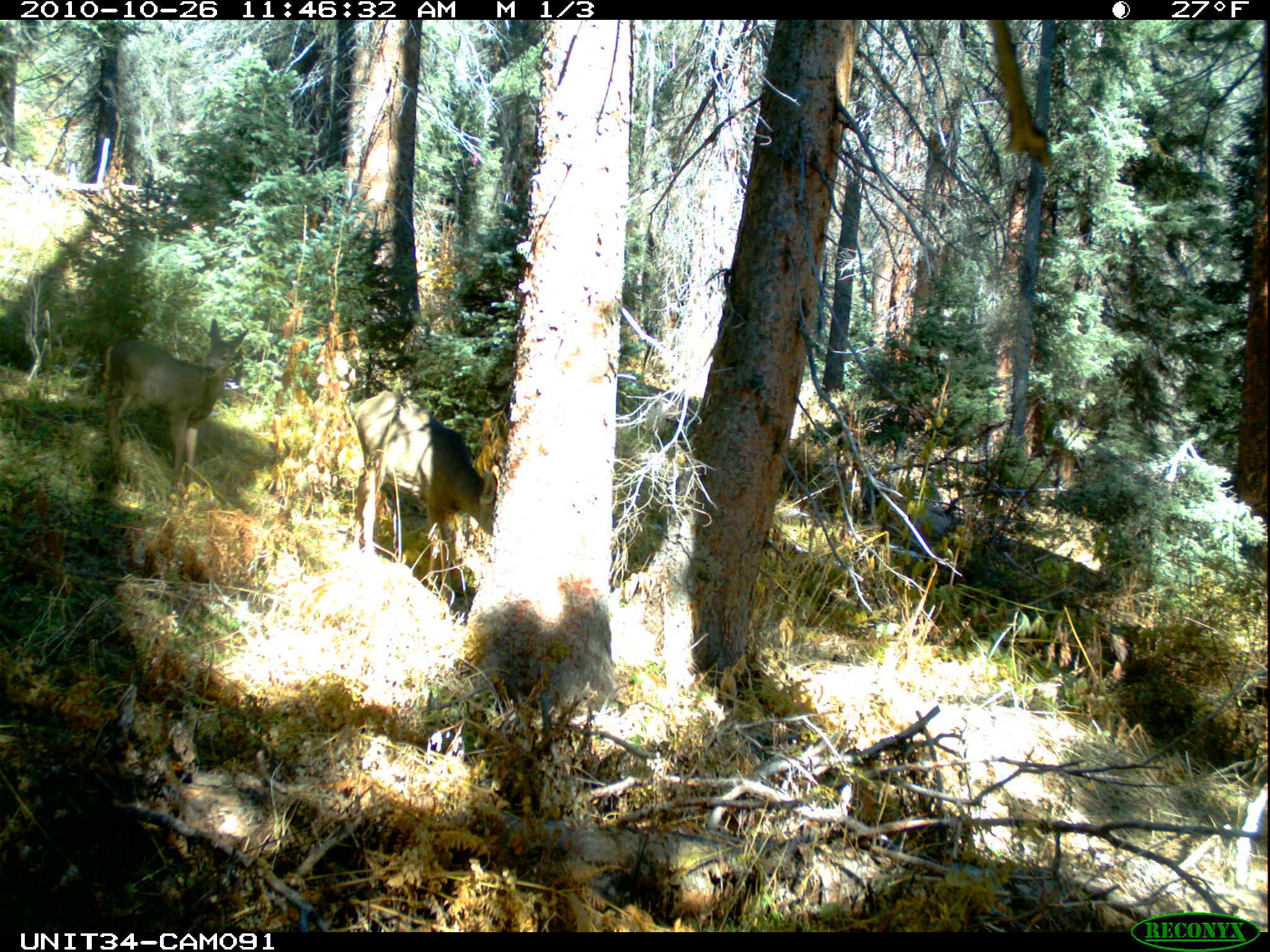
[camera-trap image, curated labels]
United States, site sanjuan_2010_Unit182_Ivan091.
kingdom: Animalia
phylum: Chordata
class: Mammalia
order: Artiodactyla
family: Cervidae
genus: Odocoileus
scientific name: Odocoileus hemionus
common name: mule deer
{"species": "Odocoileus hemionus (mule deer)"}